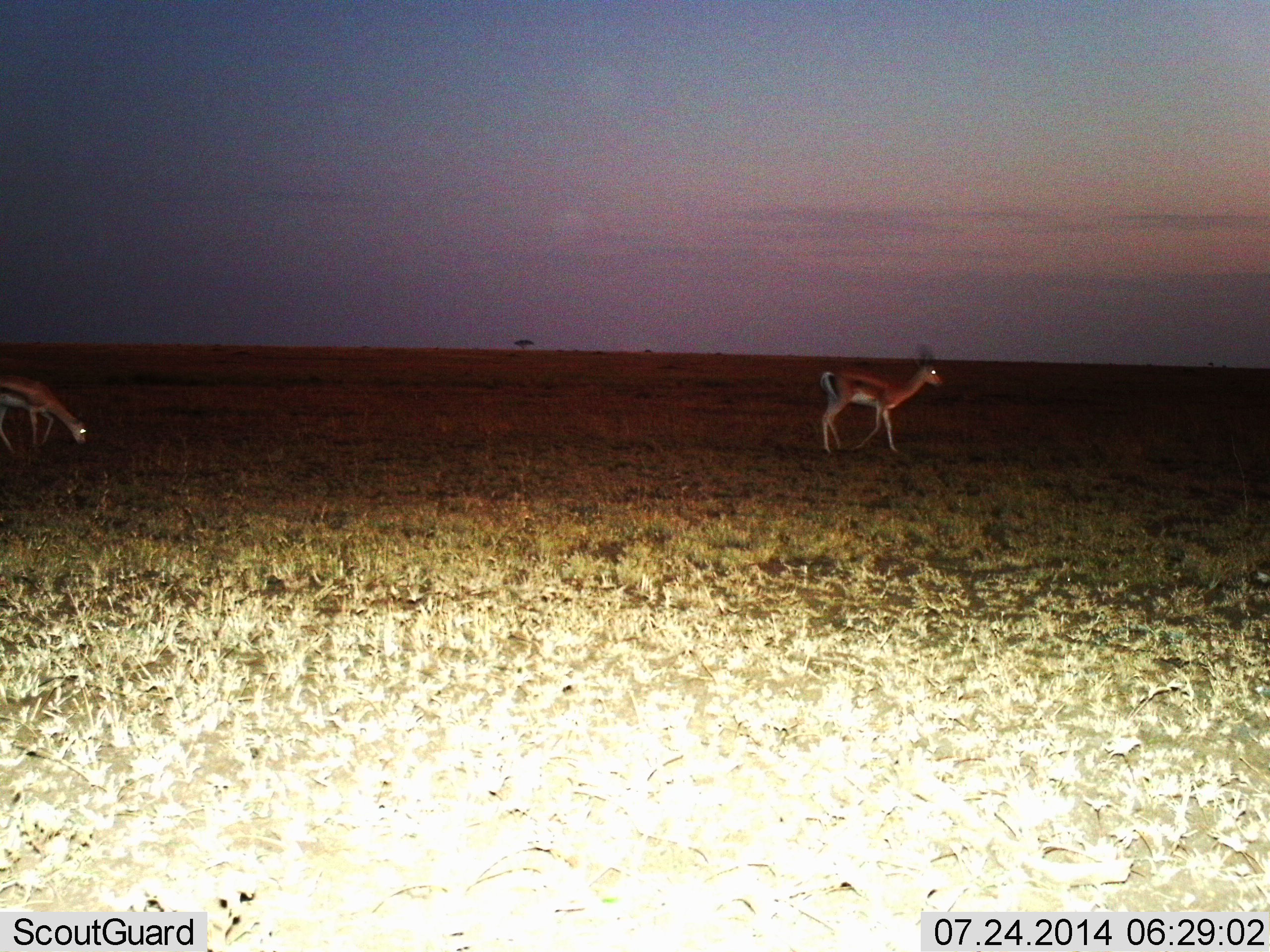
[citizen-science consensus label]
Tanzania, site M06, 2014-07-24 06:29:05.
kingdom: Animalia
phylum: Chordata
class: Mammalia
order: Artiodactyla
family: Bovidae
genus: Eudorcas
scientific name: Eudorcas thomsonii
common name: thomson's gazelle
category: gazellethomsons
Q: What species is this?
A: Gazellethomsons (thomson's gazelle) (Eudorcas thomsonii).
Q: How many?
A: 2.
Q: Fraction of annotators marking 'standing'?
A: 20%.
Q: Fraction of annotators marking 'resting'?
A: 0%.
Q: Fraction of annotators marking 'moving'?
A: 90%.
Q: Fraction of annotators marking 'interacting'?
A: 0%.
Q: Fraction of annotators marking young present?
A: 0%.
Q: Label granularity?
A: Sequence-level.